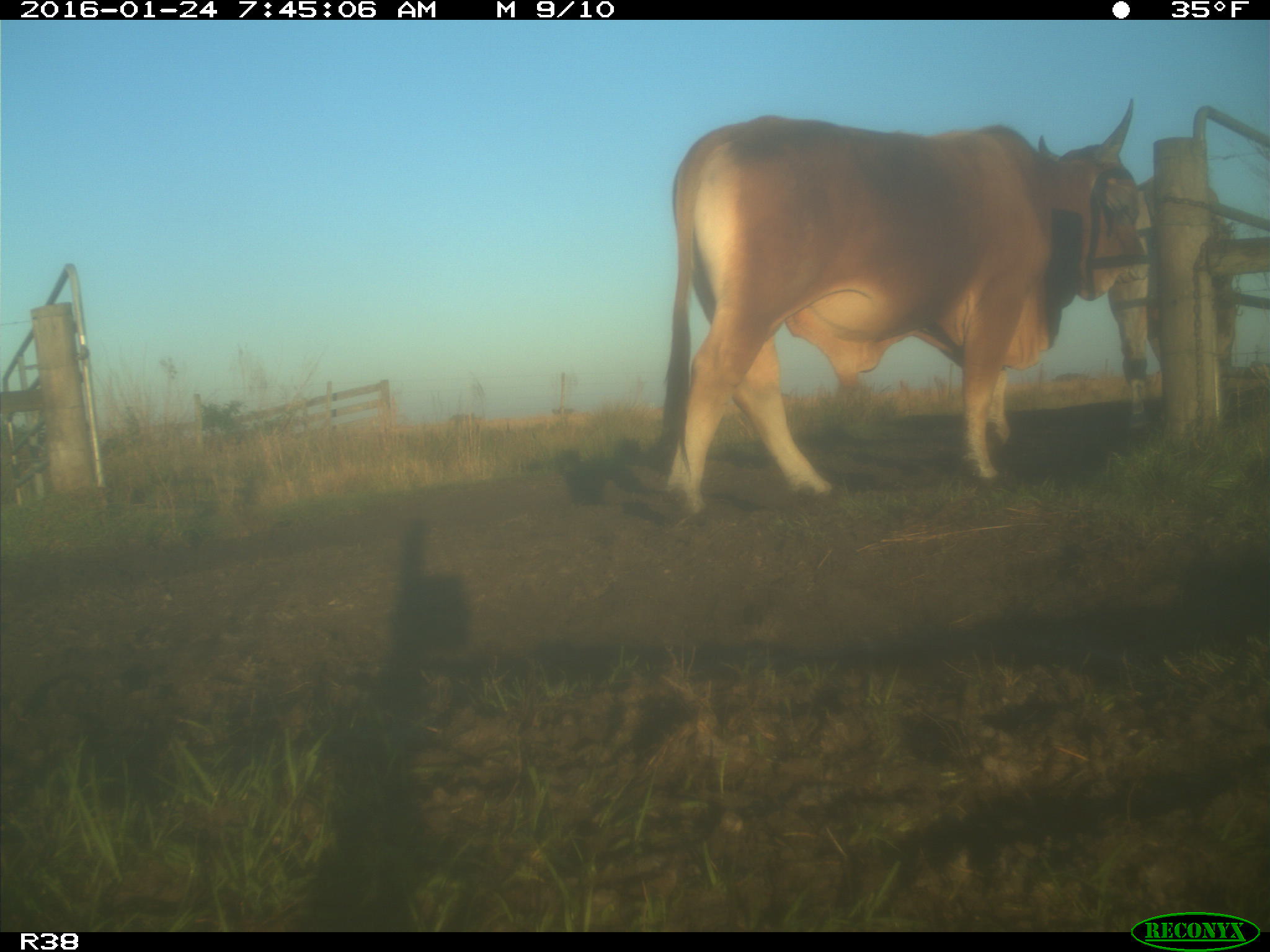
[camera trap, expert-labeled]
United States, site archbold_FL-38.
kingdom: Animalia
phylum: Chordata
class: Mammalia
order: Artiodactyla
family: Bovidae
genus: Bos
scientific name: Bos taurus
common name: domestic cow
Bos taurus (domestic cow).